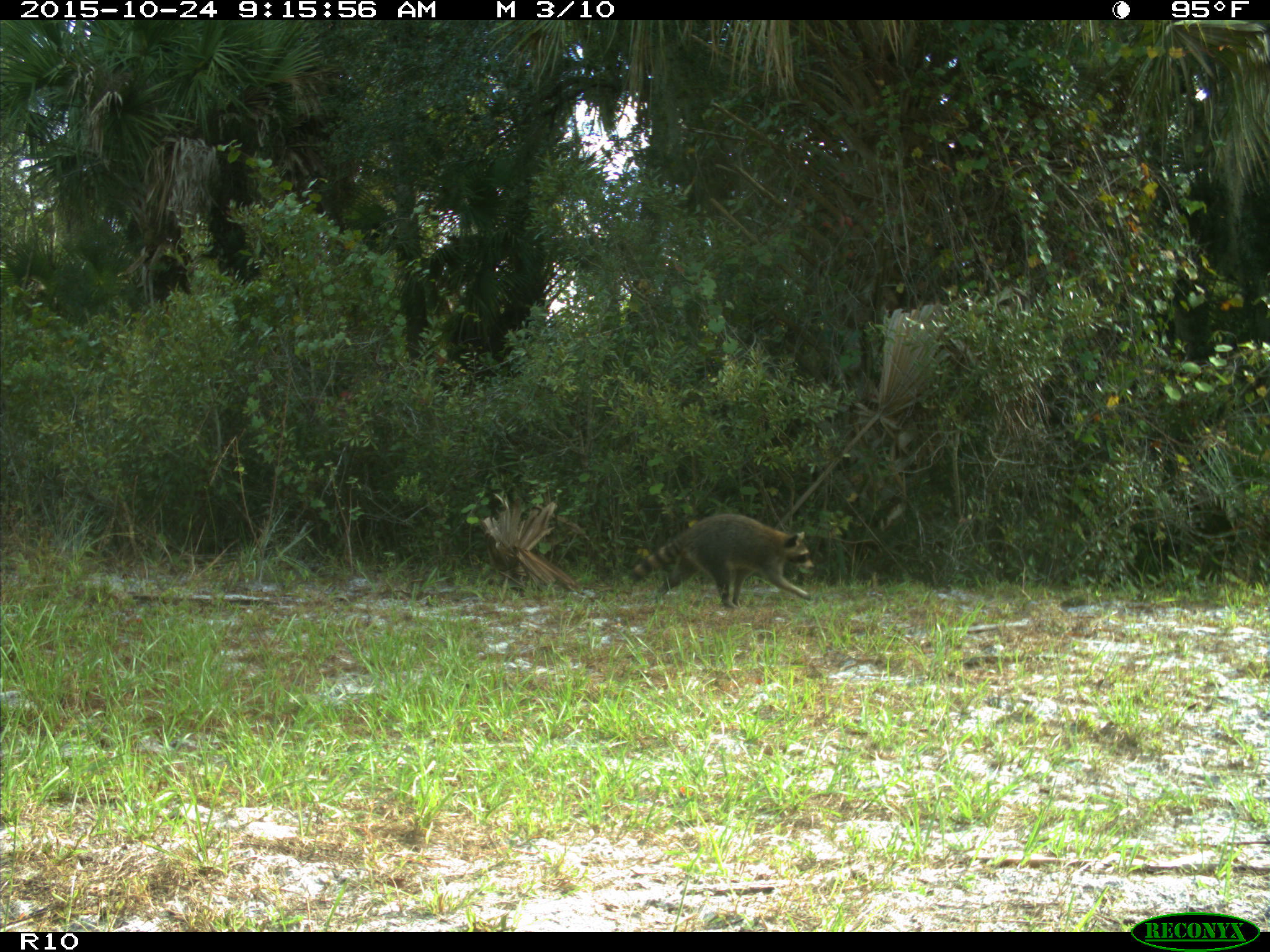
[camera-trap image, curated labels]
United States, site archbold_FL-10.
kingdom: Animalia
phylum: Chordata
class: Mammalia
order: Carnivora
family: Procyonidae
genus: Procyon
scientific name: Procyon lotor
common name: common raccoon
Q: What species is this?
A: Procyon lotor (common raccoon).